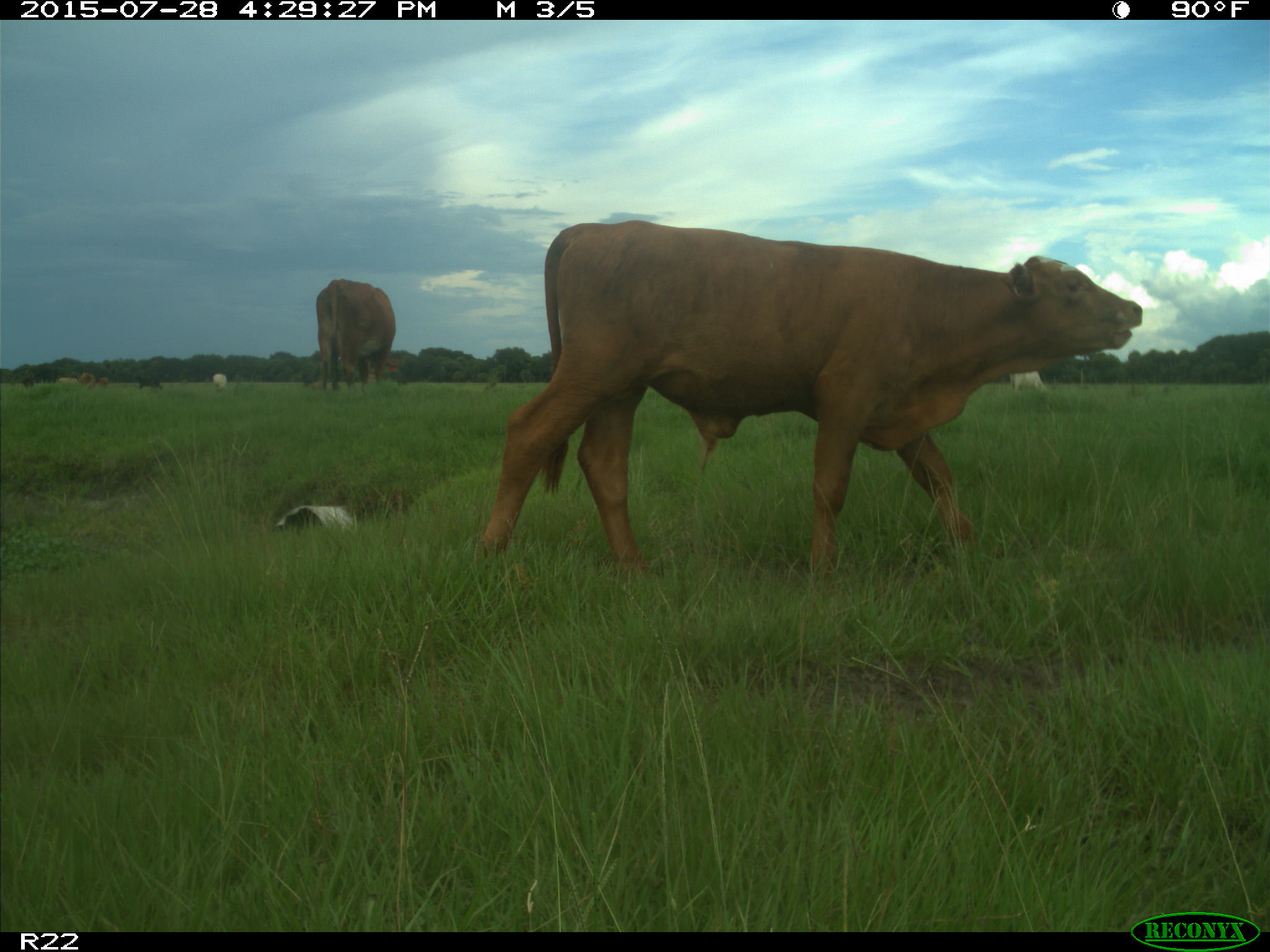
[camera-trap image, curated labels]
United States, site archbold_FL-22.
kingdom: Animalia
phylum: Chordata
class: Mammalia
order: Artiodactyla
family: Bovidae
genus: Bos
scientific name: Bos taurus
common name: domestic cow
Bos taurus (domestic cow).